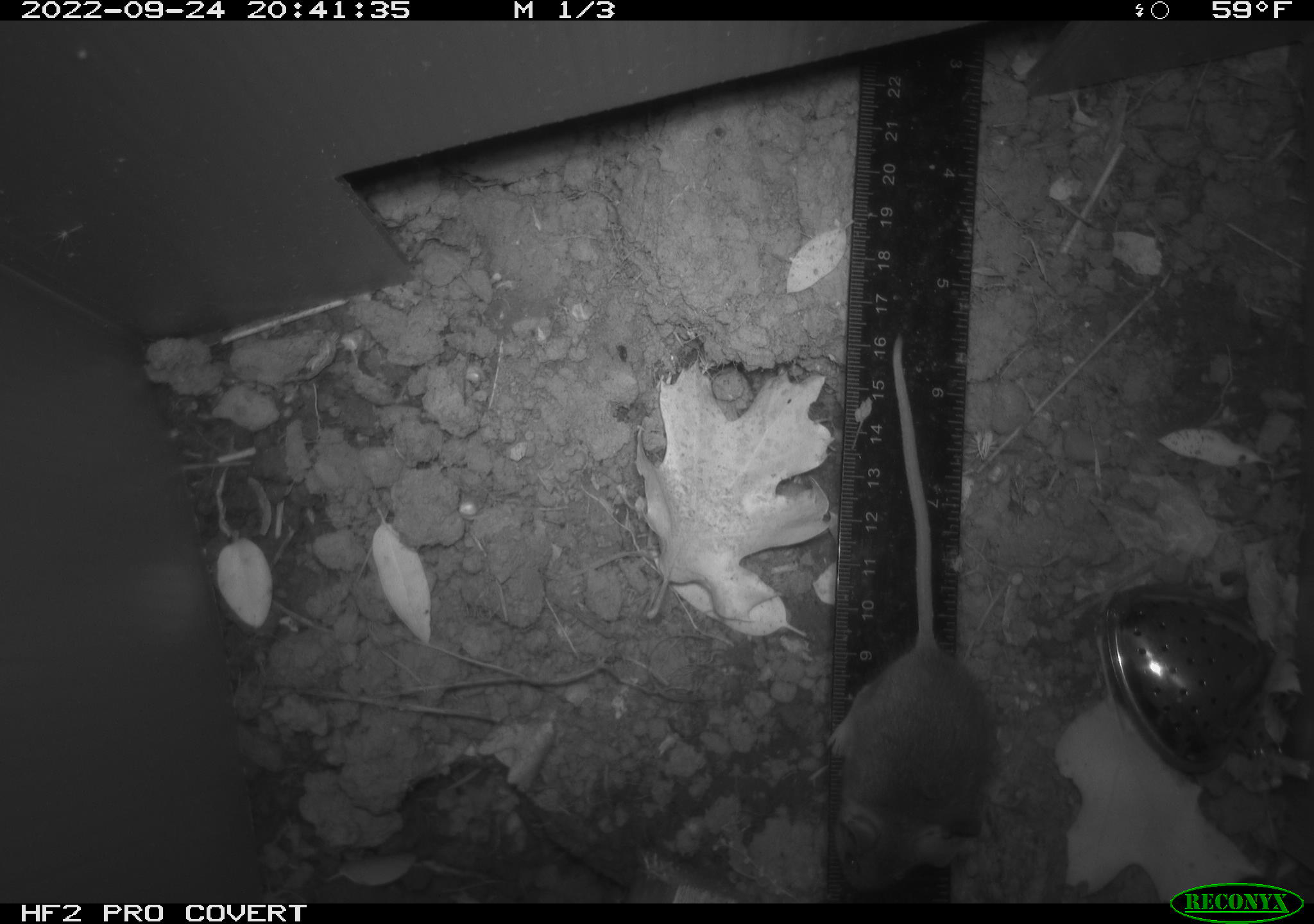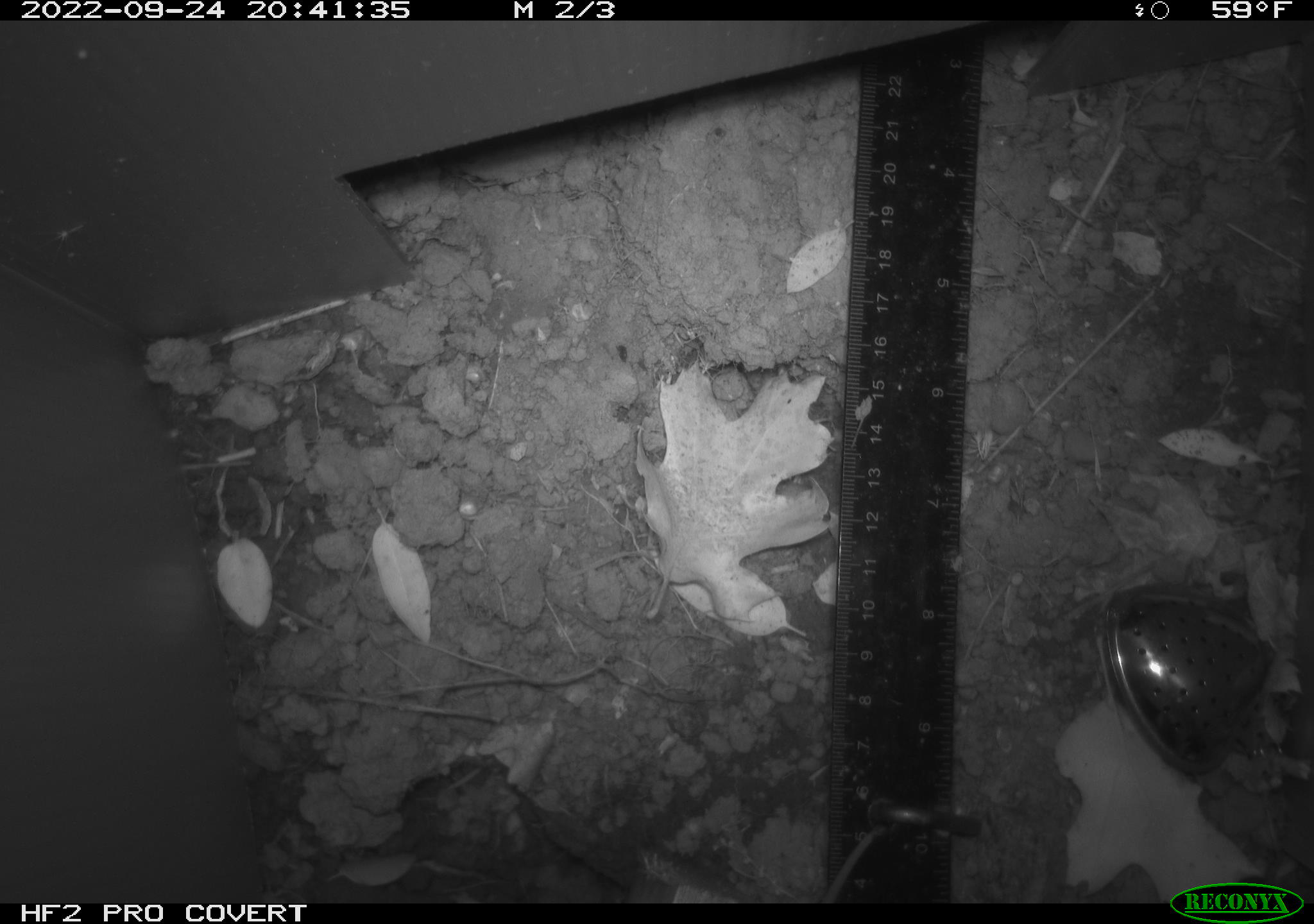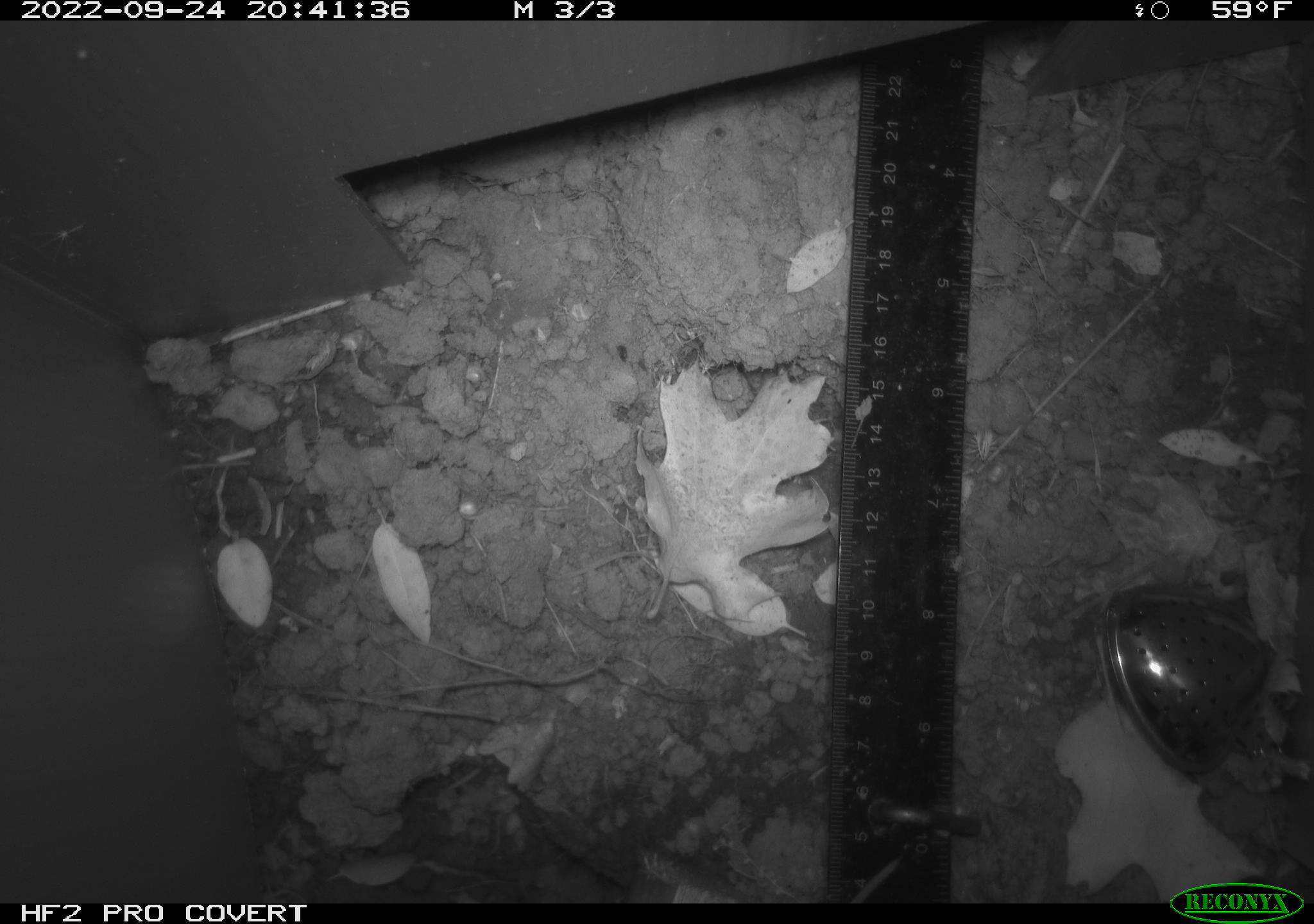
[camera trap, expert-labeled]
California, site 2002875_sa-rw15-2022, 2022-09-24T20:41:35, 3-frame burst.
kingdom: Animalia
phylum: Chordata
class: Mammalia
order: Rodentia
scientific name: Rodentia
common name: mouse species